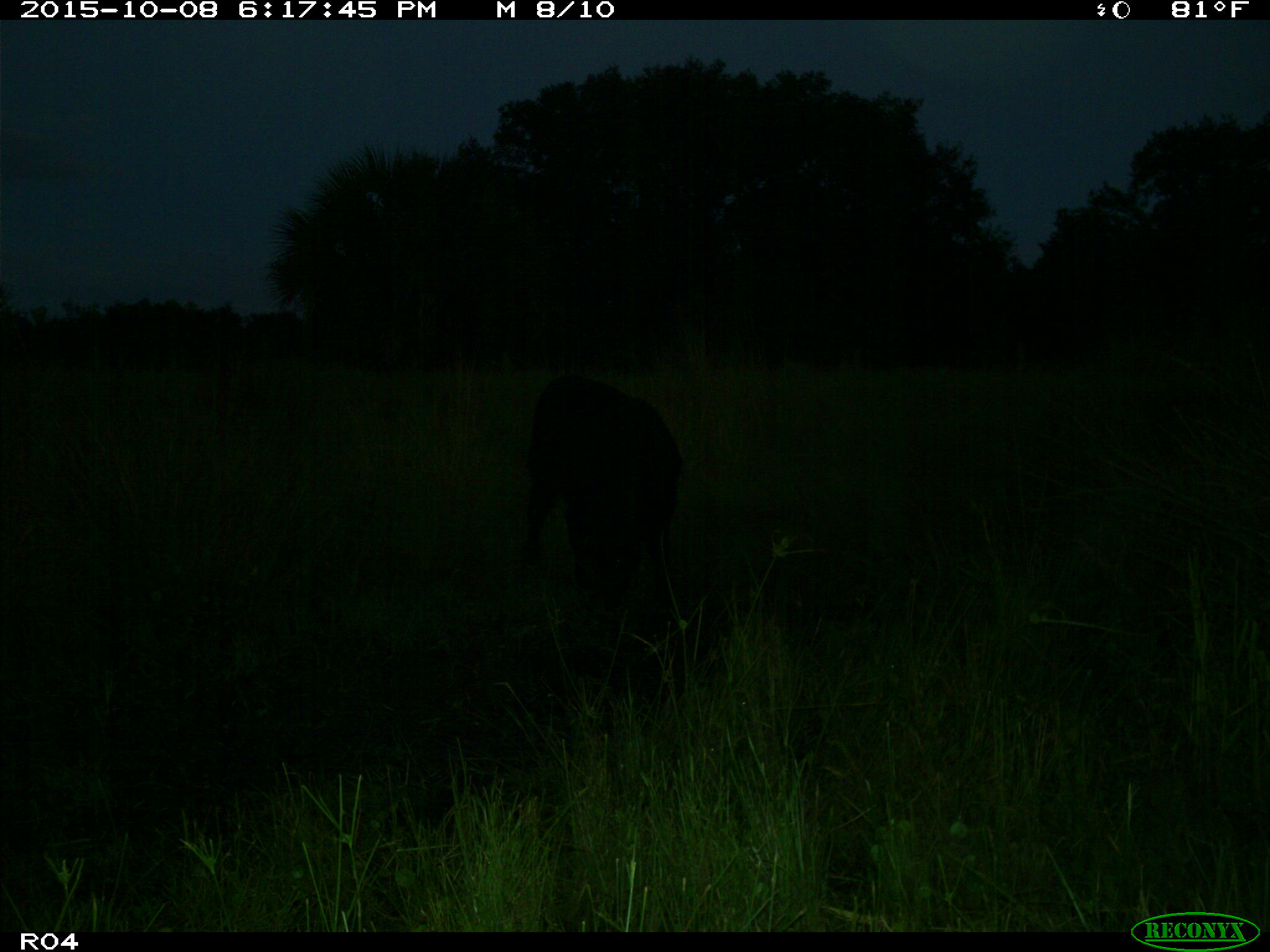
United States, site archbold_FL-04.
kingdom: Animalia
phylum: Chordata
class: Mammalia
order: Artiodactyla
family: Bovidae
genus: Bos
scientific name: Bos taurus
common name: domestic cow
Bos taurus (domestic cow).